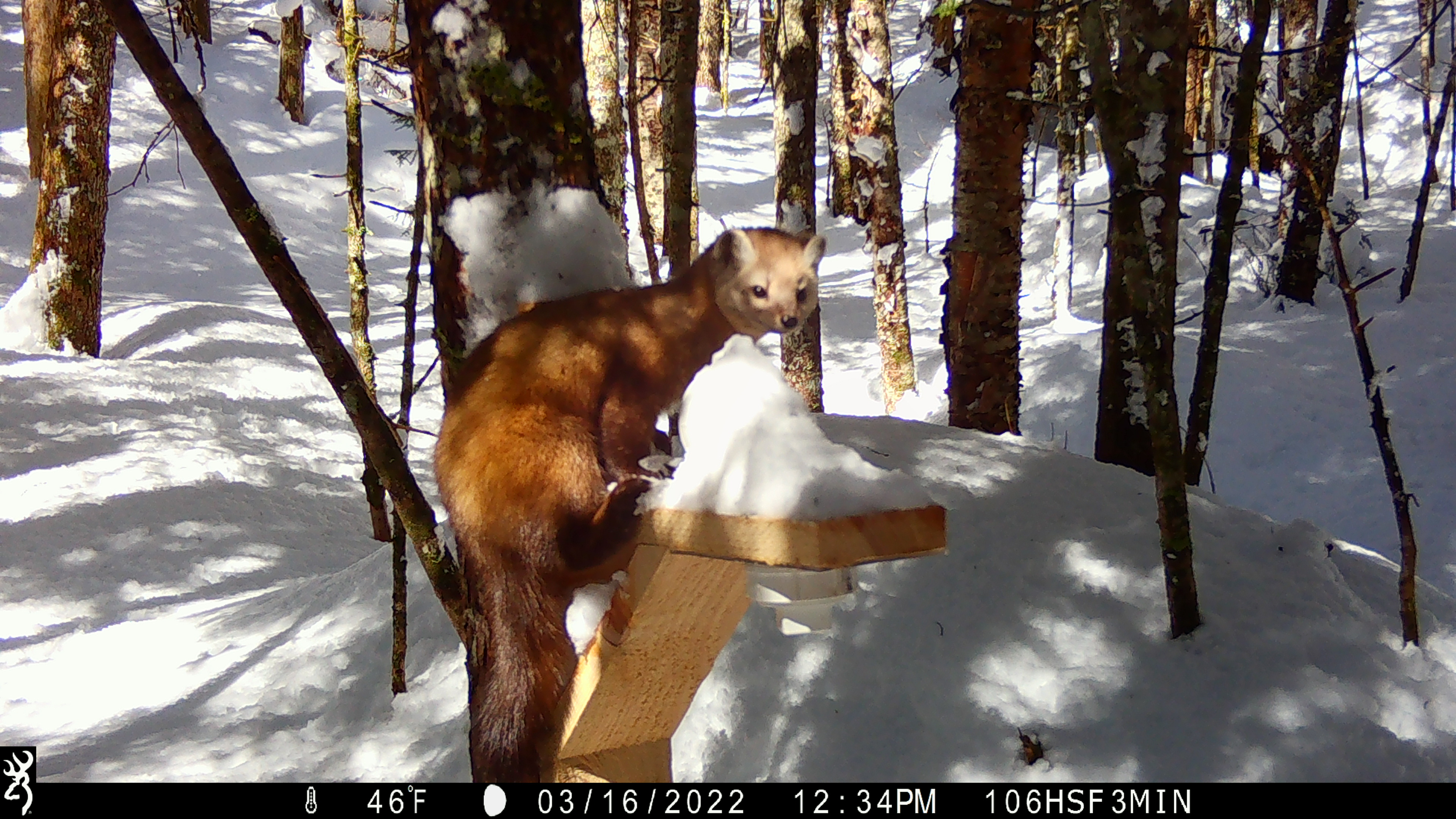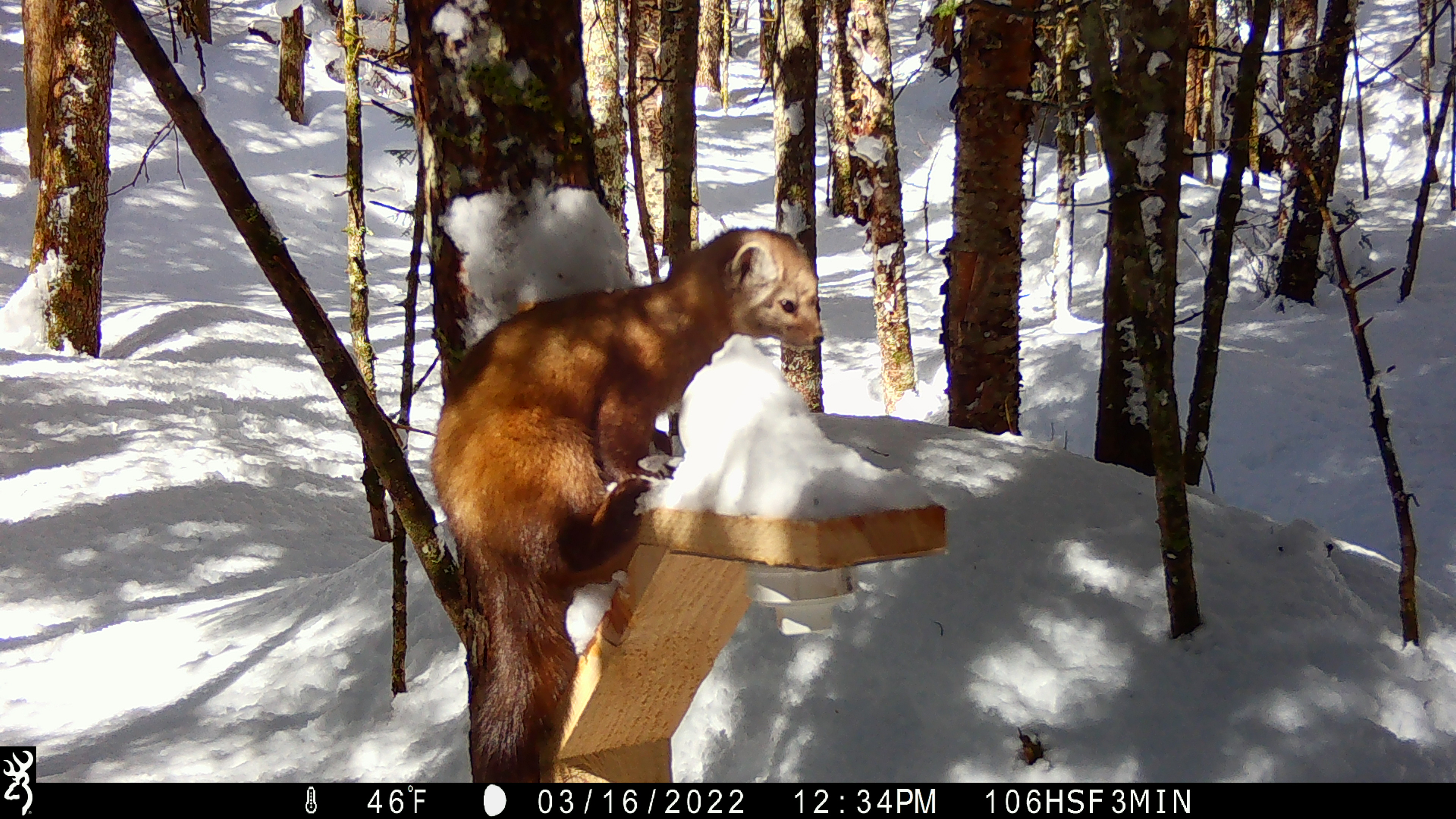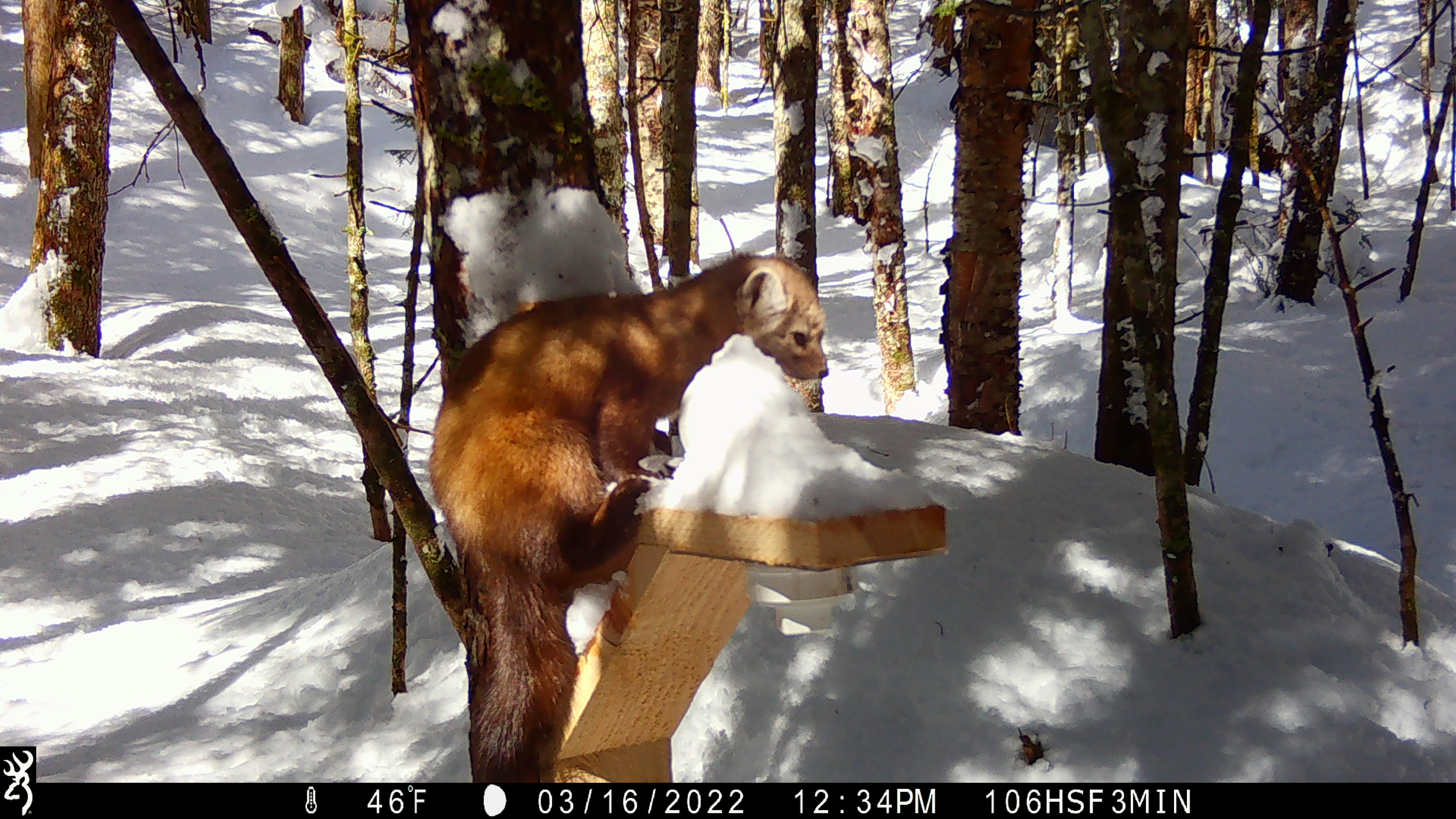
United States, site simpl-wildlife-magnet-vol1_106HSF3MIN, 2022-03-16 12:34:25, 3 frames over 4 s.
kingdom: Animalia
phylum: Chordata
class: Mammalia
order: Carnivora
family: Mustelidae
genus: Martes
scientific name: Martes americana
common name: american marten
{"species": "american marten (Martes americana)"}